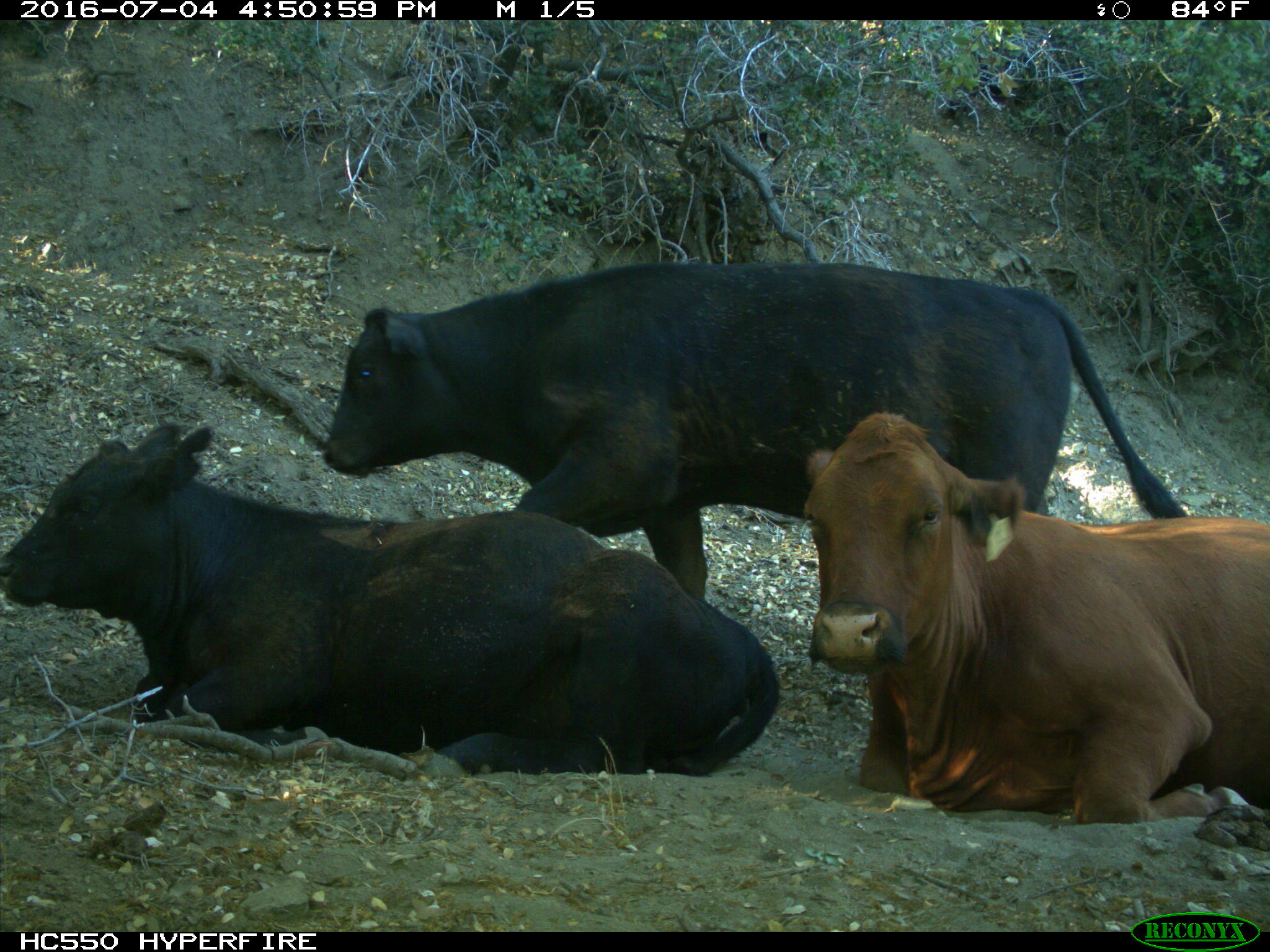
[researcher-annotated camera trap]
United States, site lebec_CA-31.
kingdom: Animalia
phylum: Chordata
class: Mammalia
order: Artiodactyla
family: Bovidae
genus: Bos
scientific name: Bos taurus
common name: domestic cow